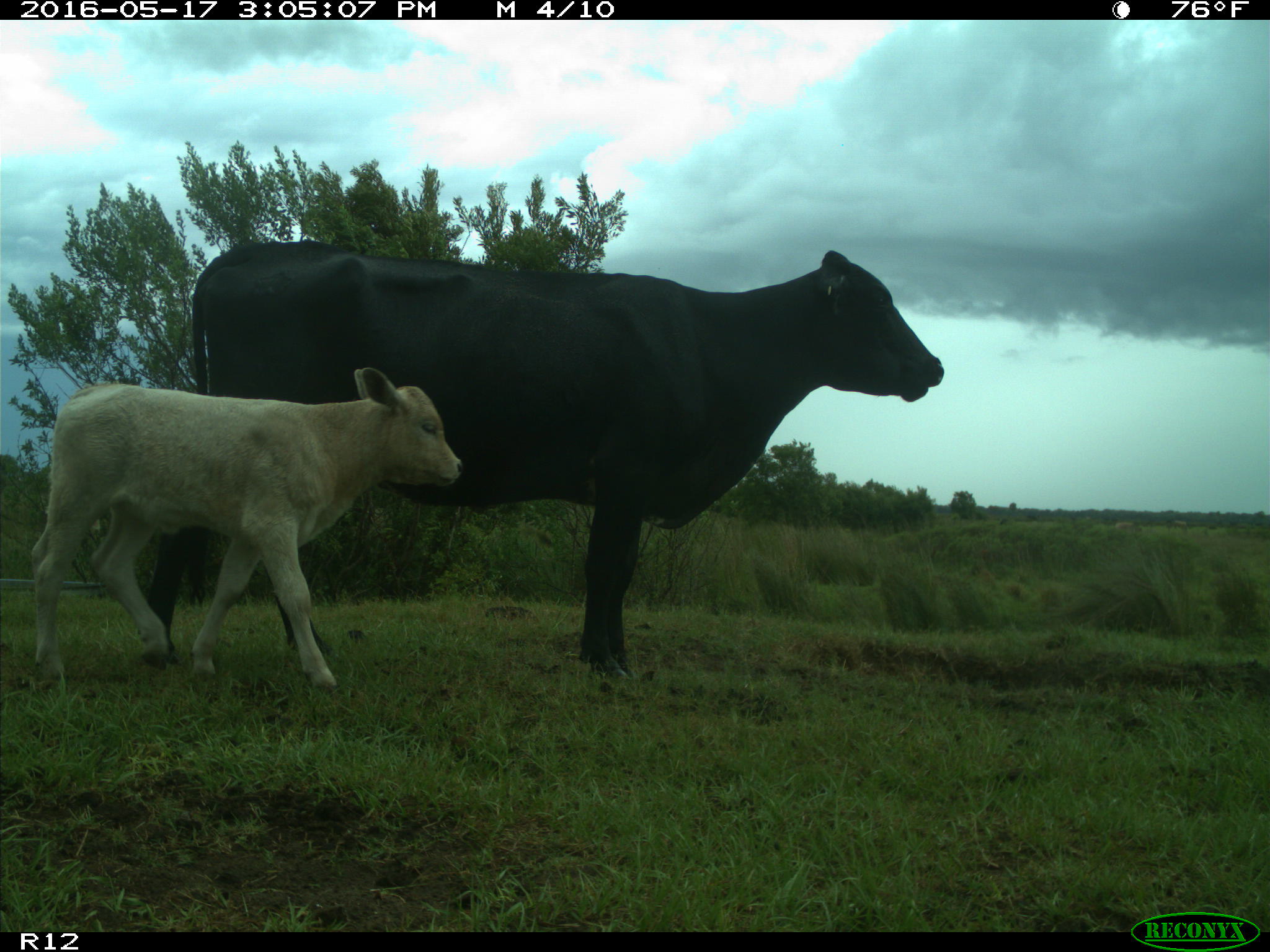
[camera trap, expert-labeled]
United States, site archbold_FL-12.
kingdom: Animalia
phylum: Chordata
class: Mammalia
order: Artiodactyla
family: Bovidae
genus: Bos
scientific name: Bos taurus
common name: domestic cow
Bos taurus (domestic cow).